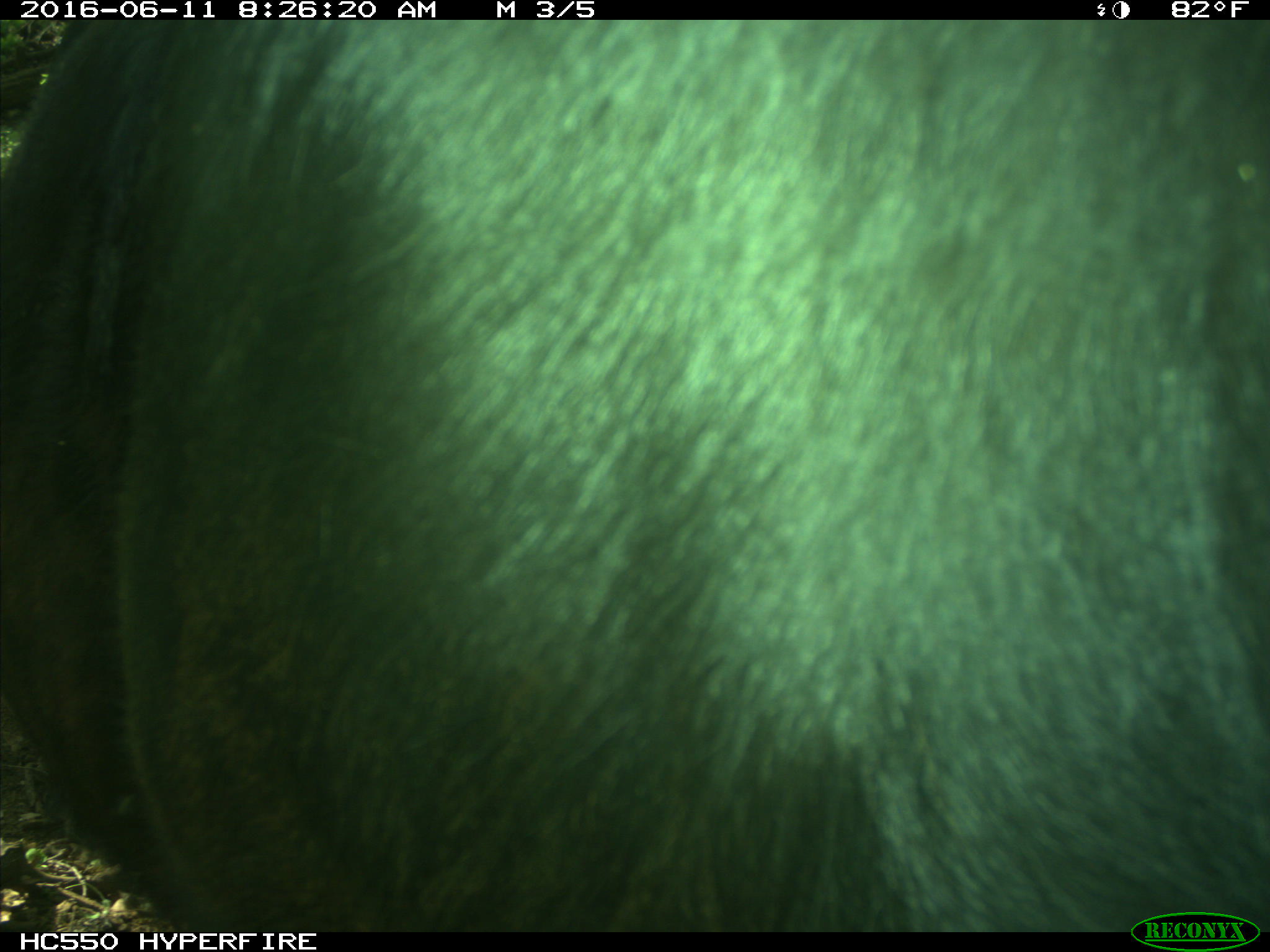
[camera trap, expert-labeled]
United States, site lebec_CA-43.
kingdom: Animalia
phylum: Chordata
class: Mammalia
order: Artiodactyla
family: Bovidae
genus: Bos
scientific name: Bos taurus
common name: domestic cow